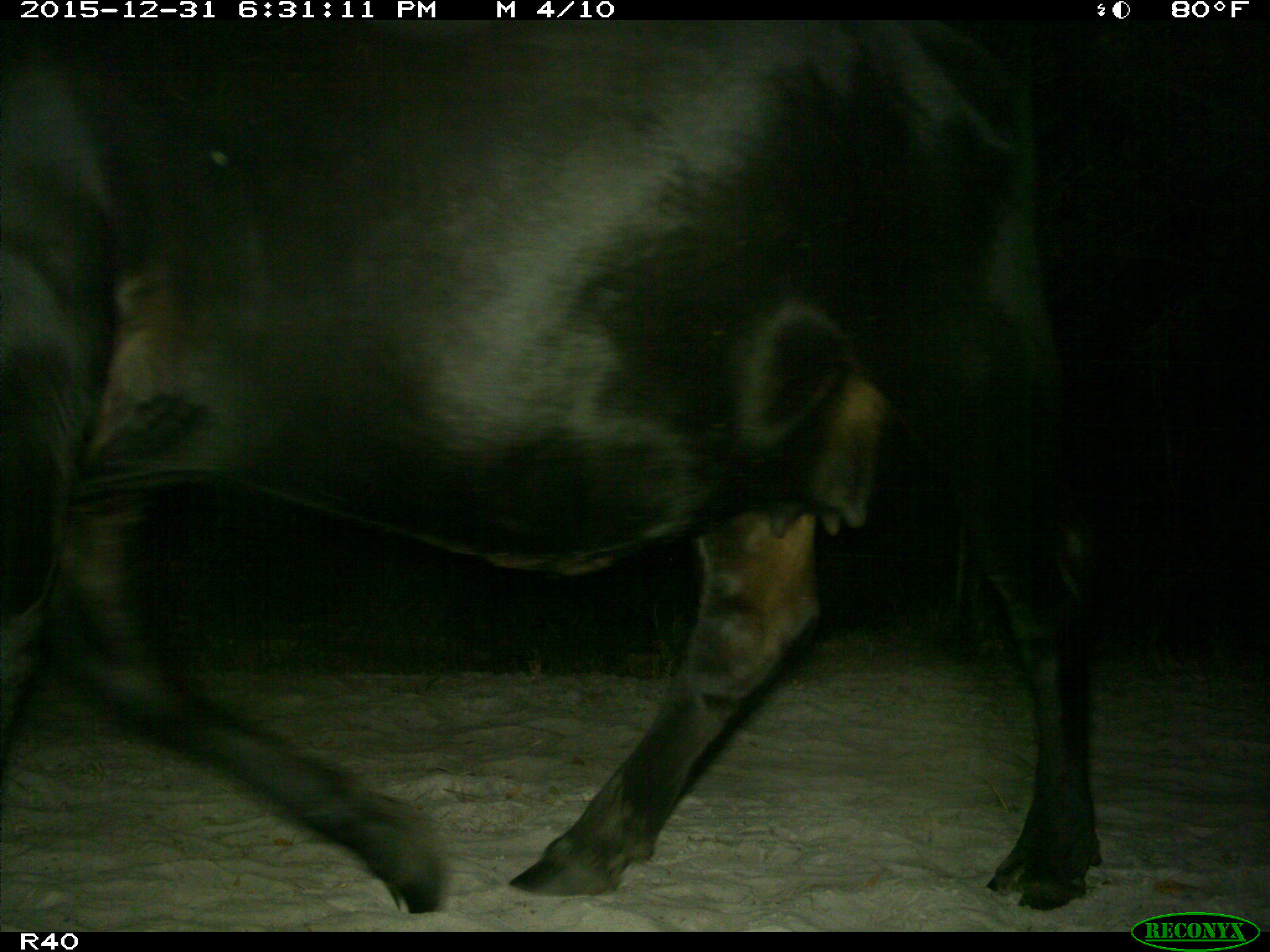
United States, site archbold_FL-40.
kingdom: Animalia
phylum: Chordata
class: Mammalia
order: Artiodactyla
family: Bovidae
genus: Bos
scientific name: Bos taurus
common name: domestic cow